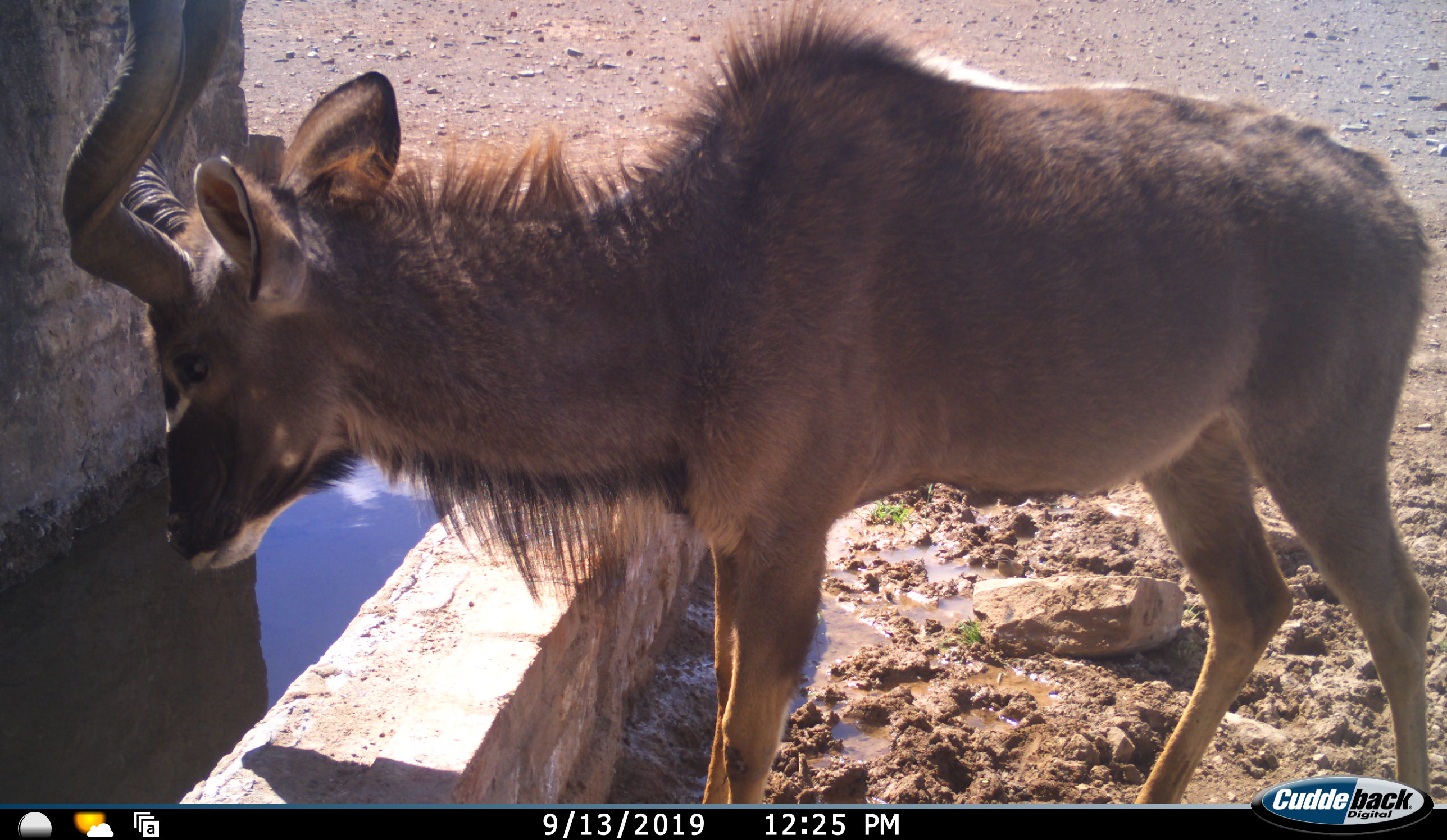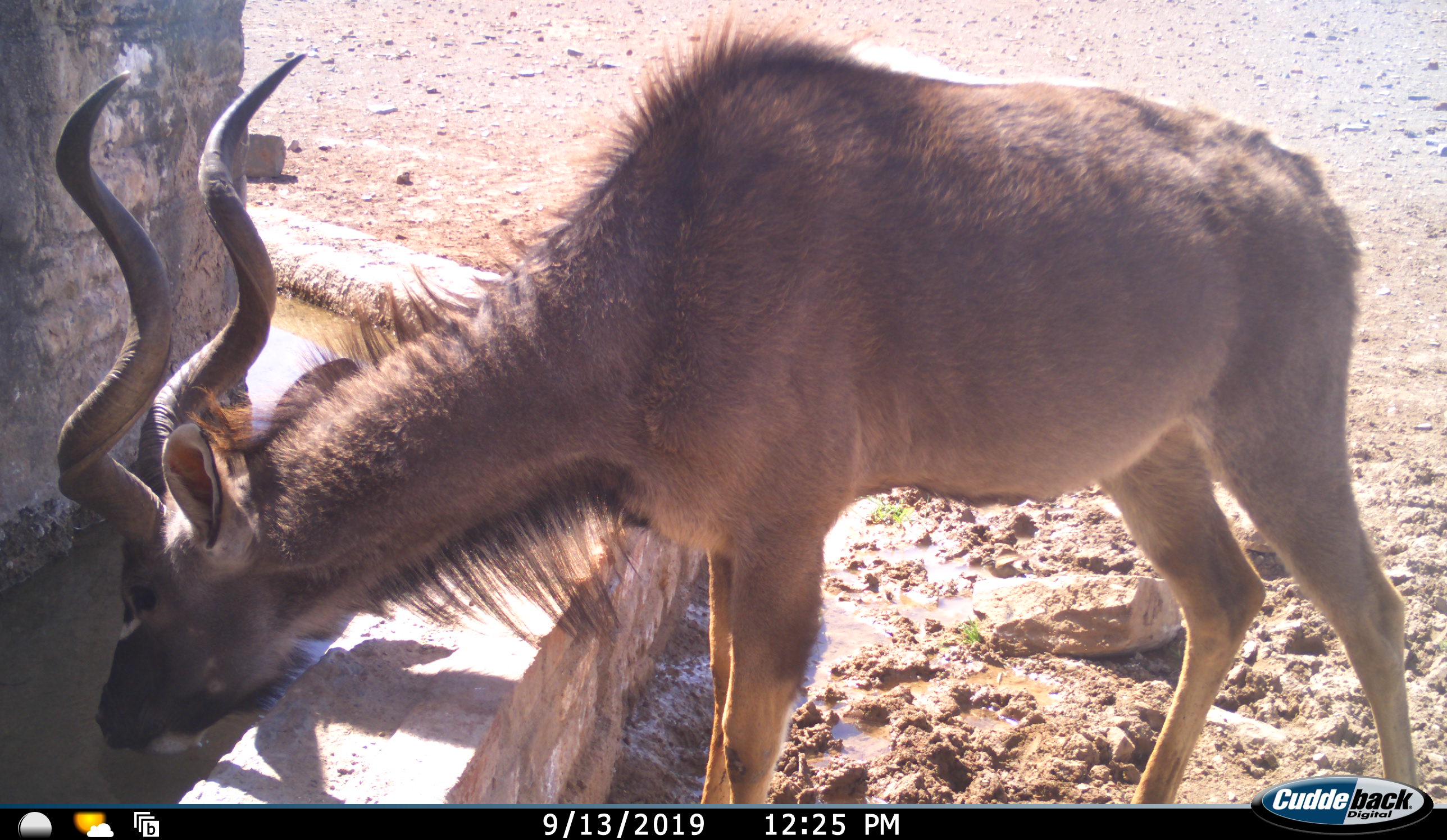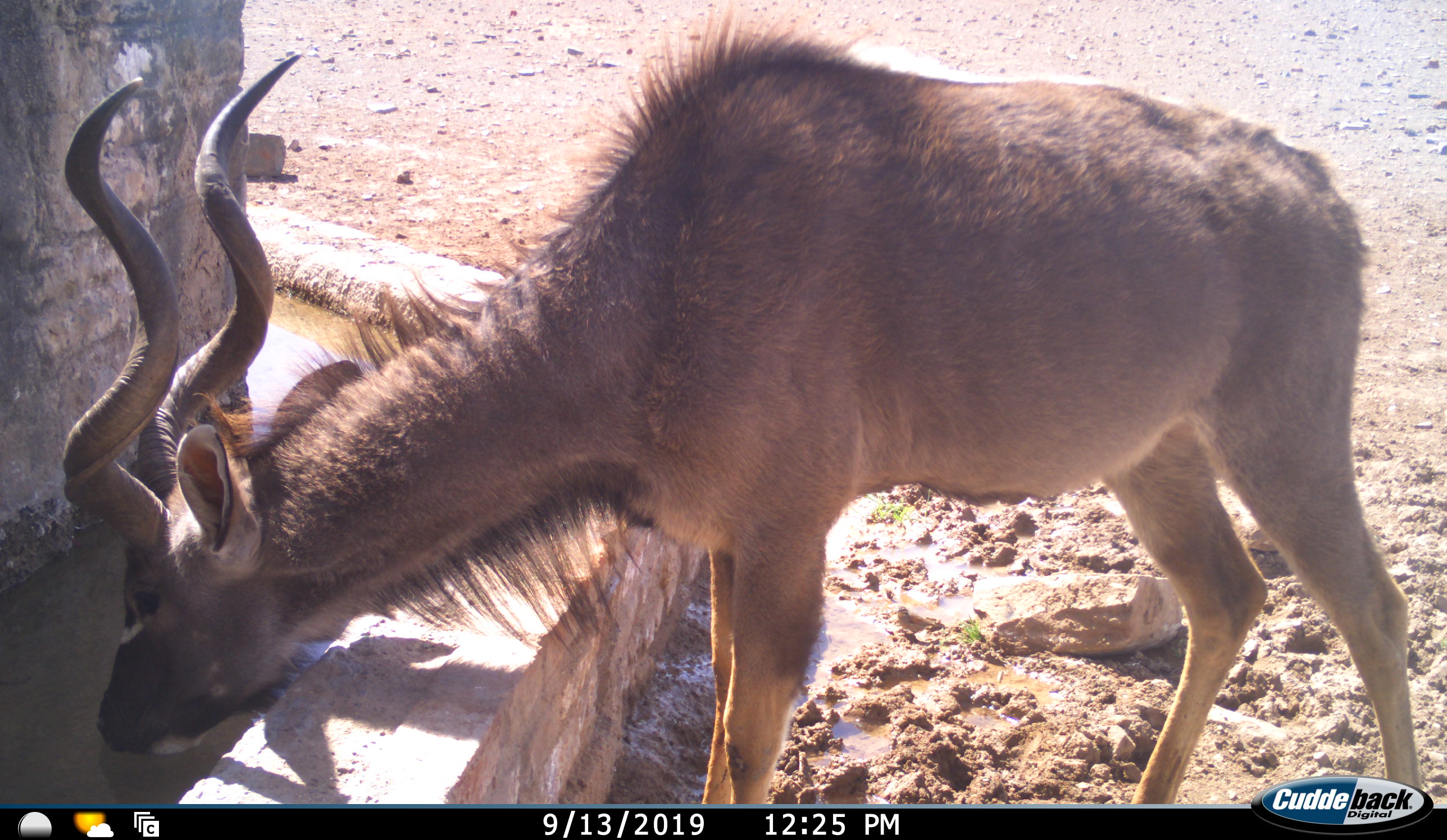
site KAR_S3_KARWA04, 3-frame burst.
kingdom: Animalia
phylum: Chordata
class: Mammalia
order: Artiodactyla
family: Bovidae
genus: Tragelaphus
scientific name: Tragelaphus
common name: kudu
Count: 1.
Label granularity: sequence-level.